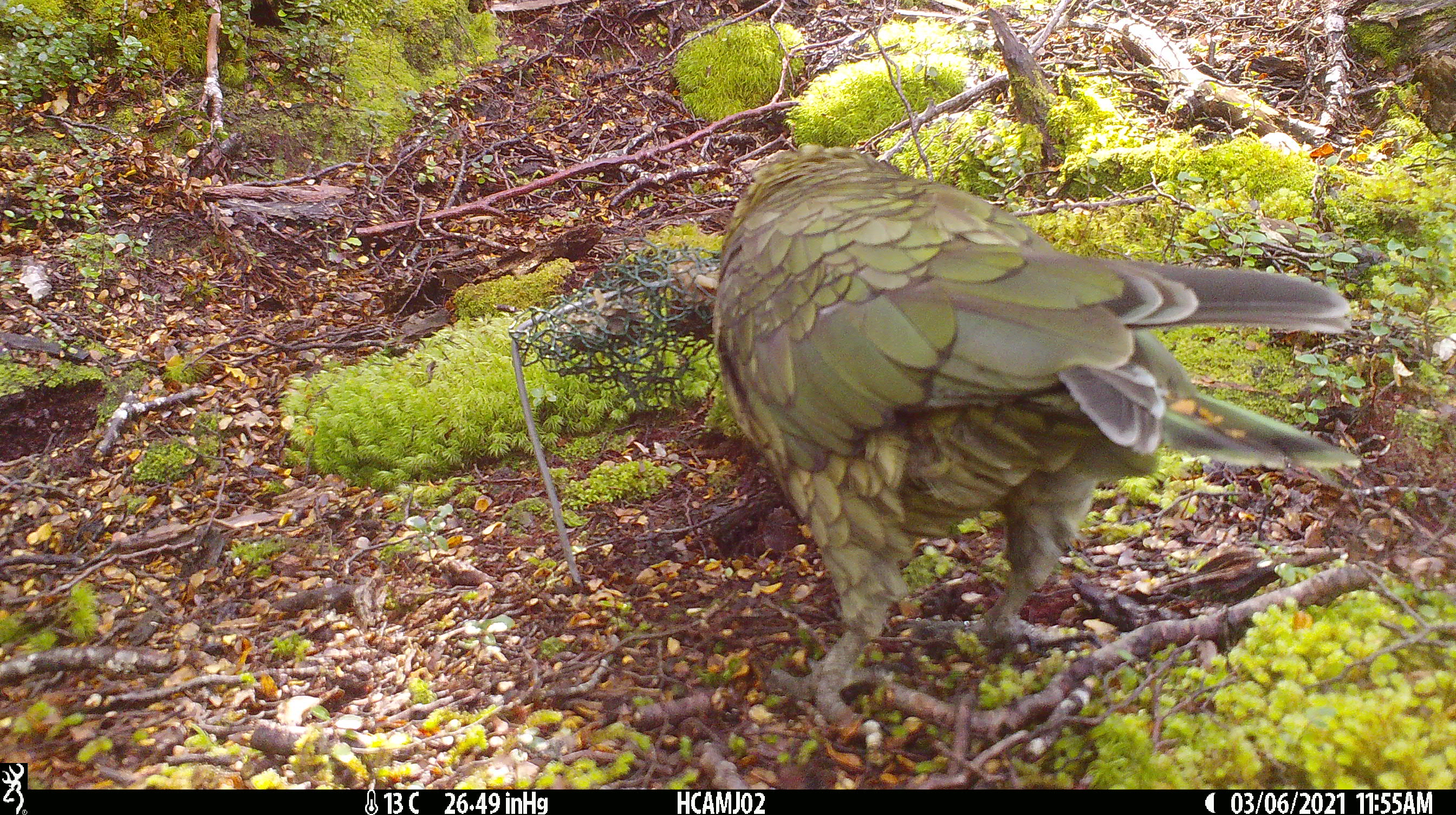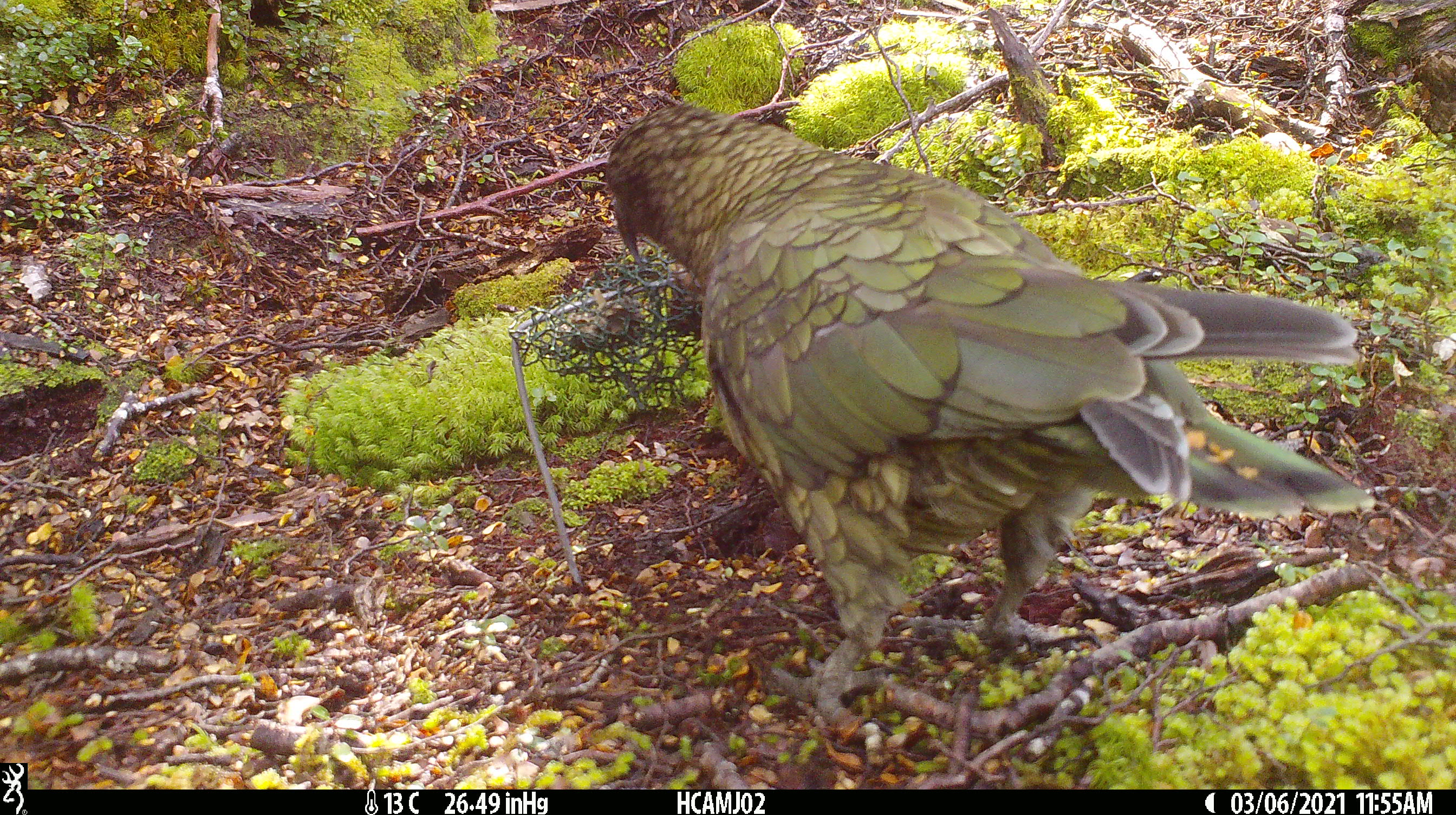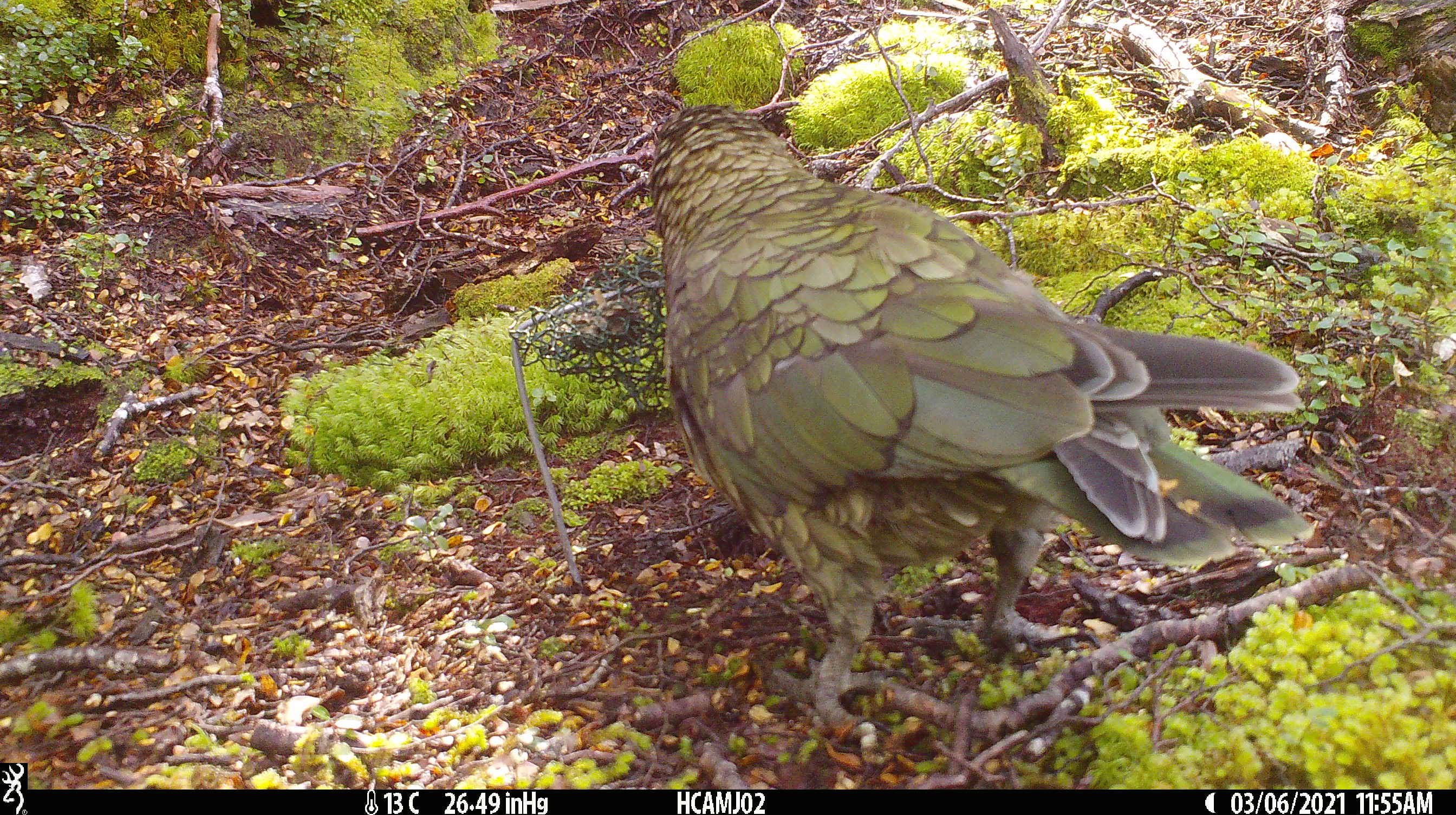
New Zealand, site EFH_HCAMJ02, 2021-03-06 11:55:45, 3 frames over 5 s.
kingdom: Animalia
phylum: Chordata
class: Aves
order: Psittaciformes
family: Strigopidae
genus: Nestor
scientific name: Nestor notabilis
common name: kea